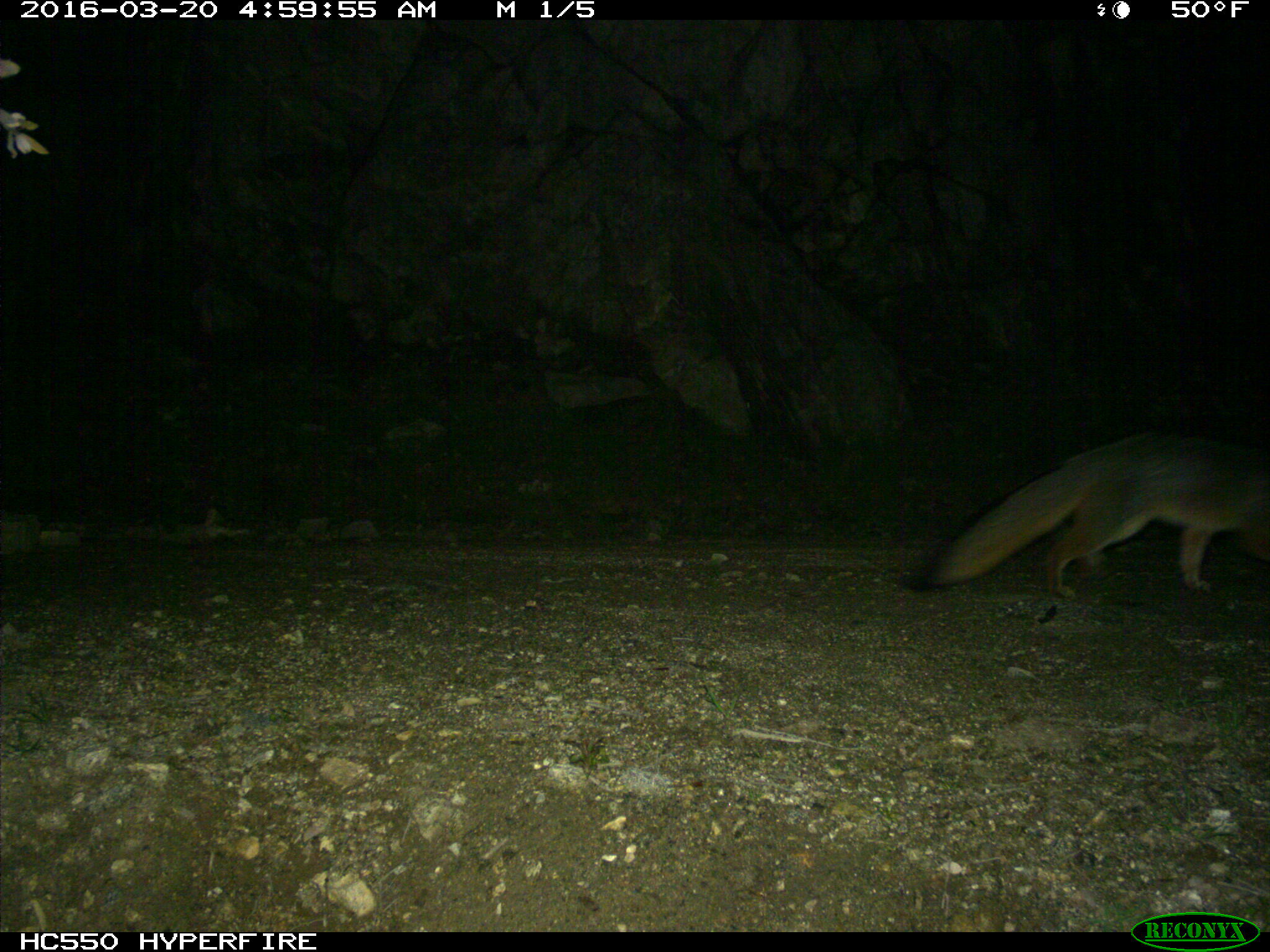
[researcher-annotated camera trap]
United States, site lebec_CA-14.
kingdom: Animalia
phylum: Chordata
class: Mammalia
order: Carnivora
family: Canidae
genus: Urocyon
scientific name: Urocyon cinereoargenteus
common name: gray fox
Urocyon cinereoargenteus (gray fox).